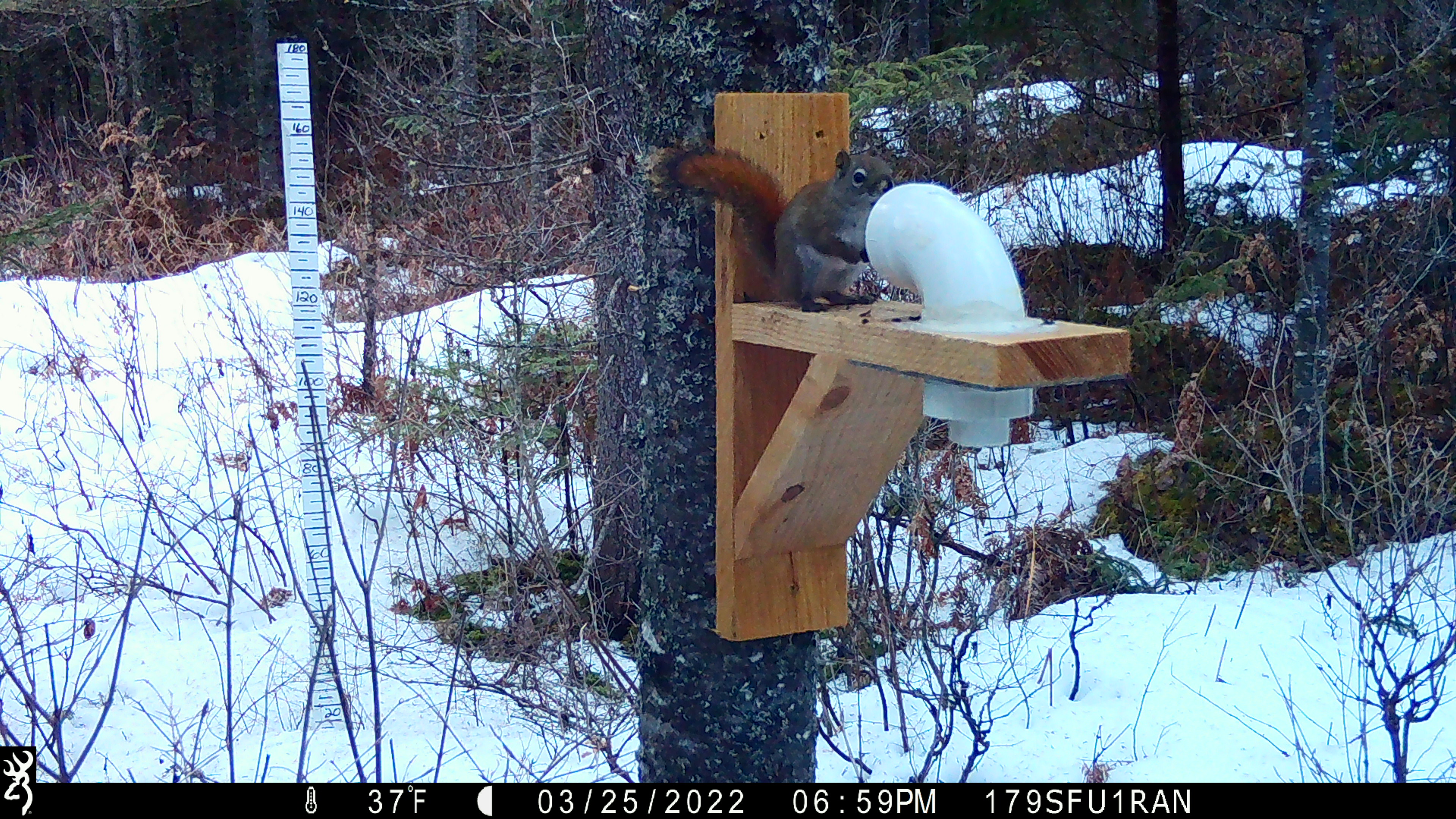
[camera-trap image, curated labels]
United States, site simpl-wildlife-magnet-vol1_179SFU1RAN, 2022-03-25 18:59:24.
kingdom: Animalia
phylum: Chordata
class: Mammalia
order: Rodentia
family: Sciuridae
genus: Tamiasciurus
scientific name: Tamiasciurus hudsonicus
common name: red squirrel